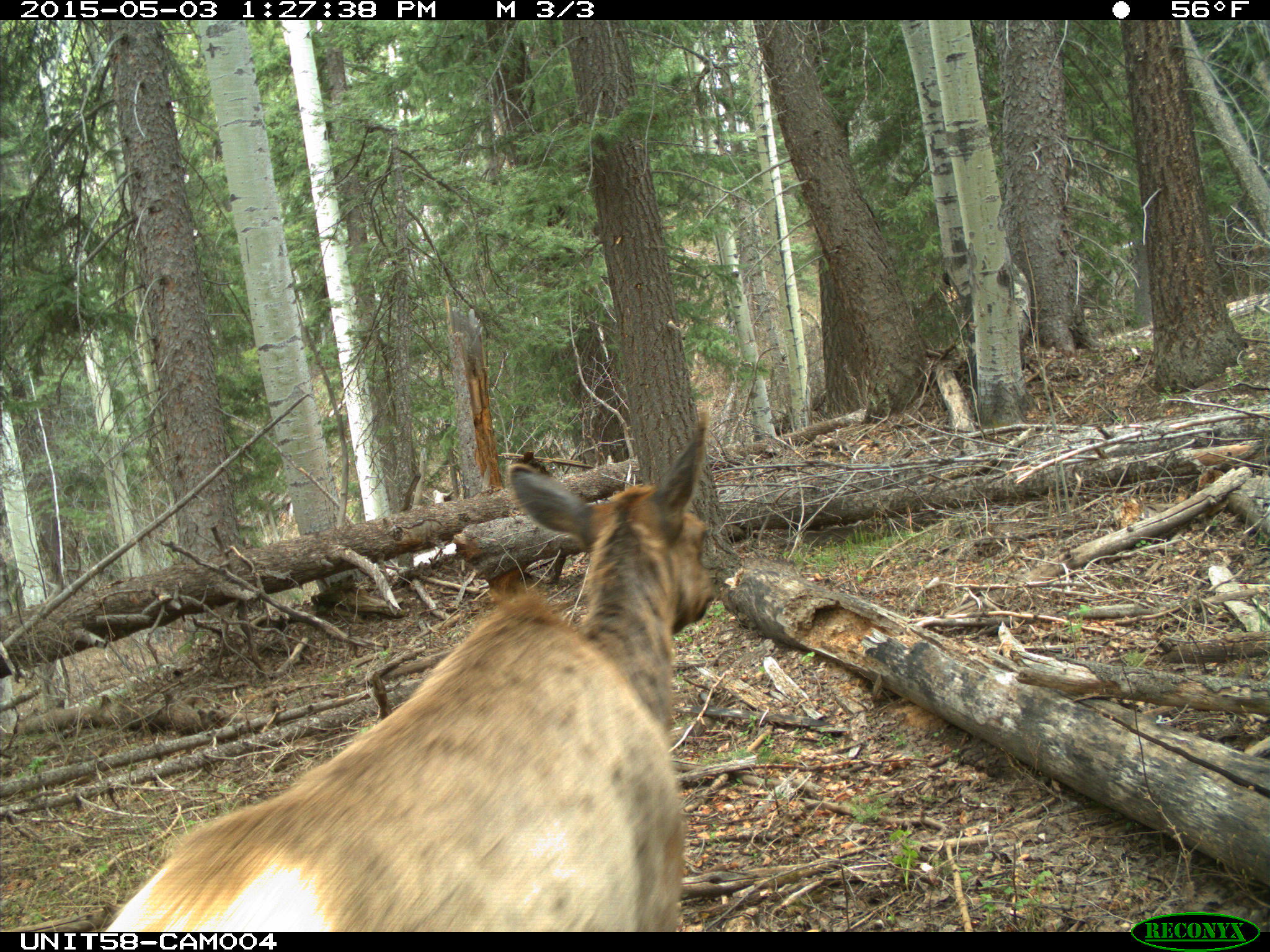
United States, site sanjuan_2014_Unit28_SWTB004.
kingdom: Animalia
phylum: Chordata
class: Mammalia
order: Artiodactyla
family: Cervidae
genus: Cervus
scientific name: Cervus elaphus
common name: red deer